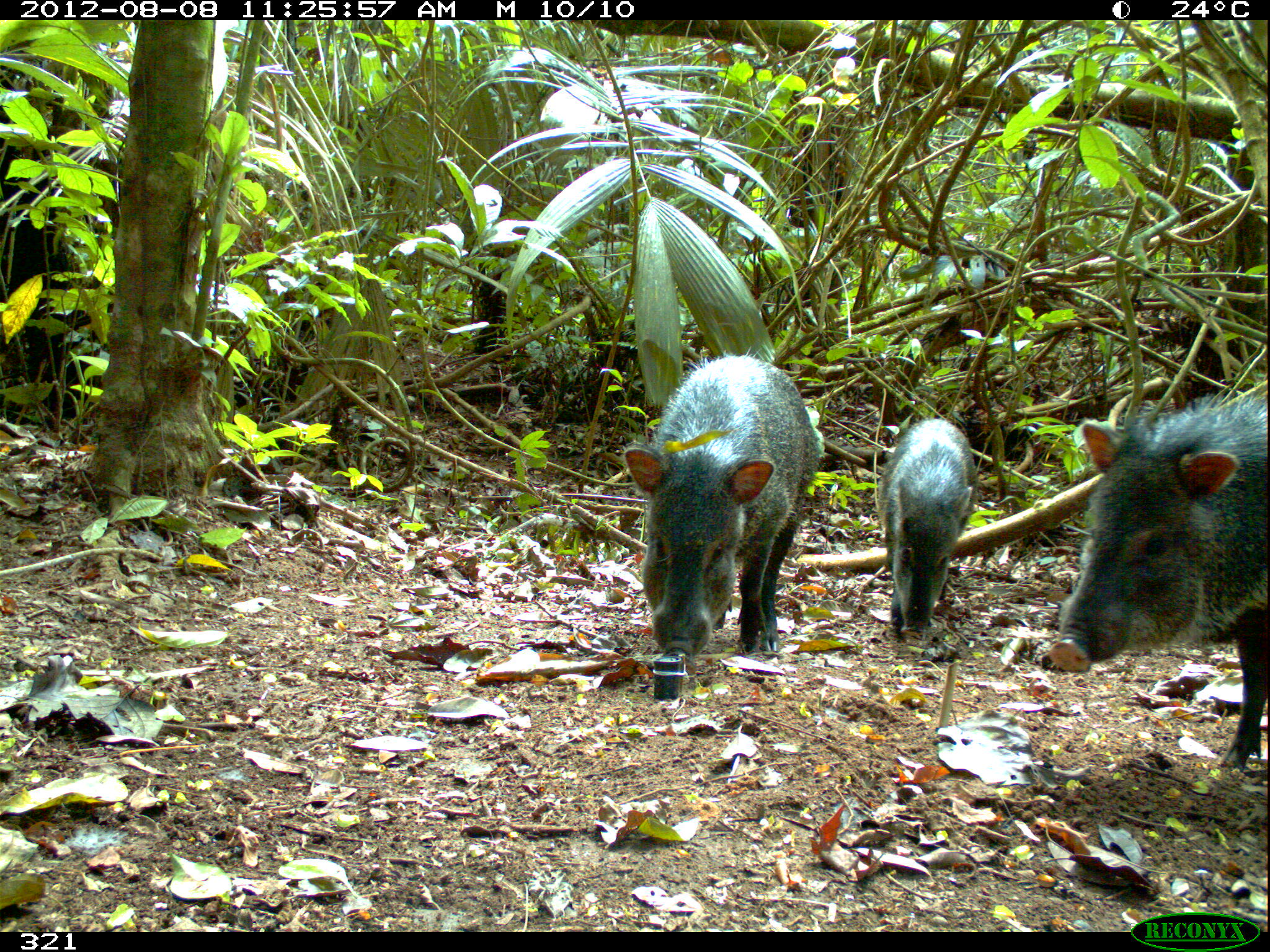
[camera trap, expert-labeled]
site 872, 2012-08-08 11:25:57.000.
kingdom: Animalia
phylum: Chordata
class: Mammalia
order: Artiodactyla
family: Tayassuidae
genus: Pecari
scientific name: Pecari tajacu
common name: collared peccary